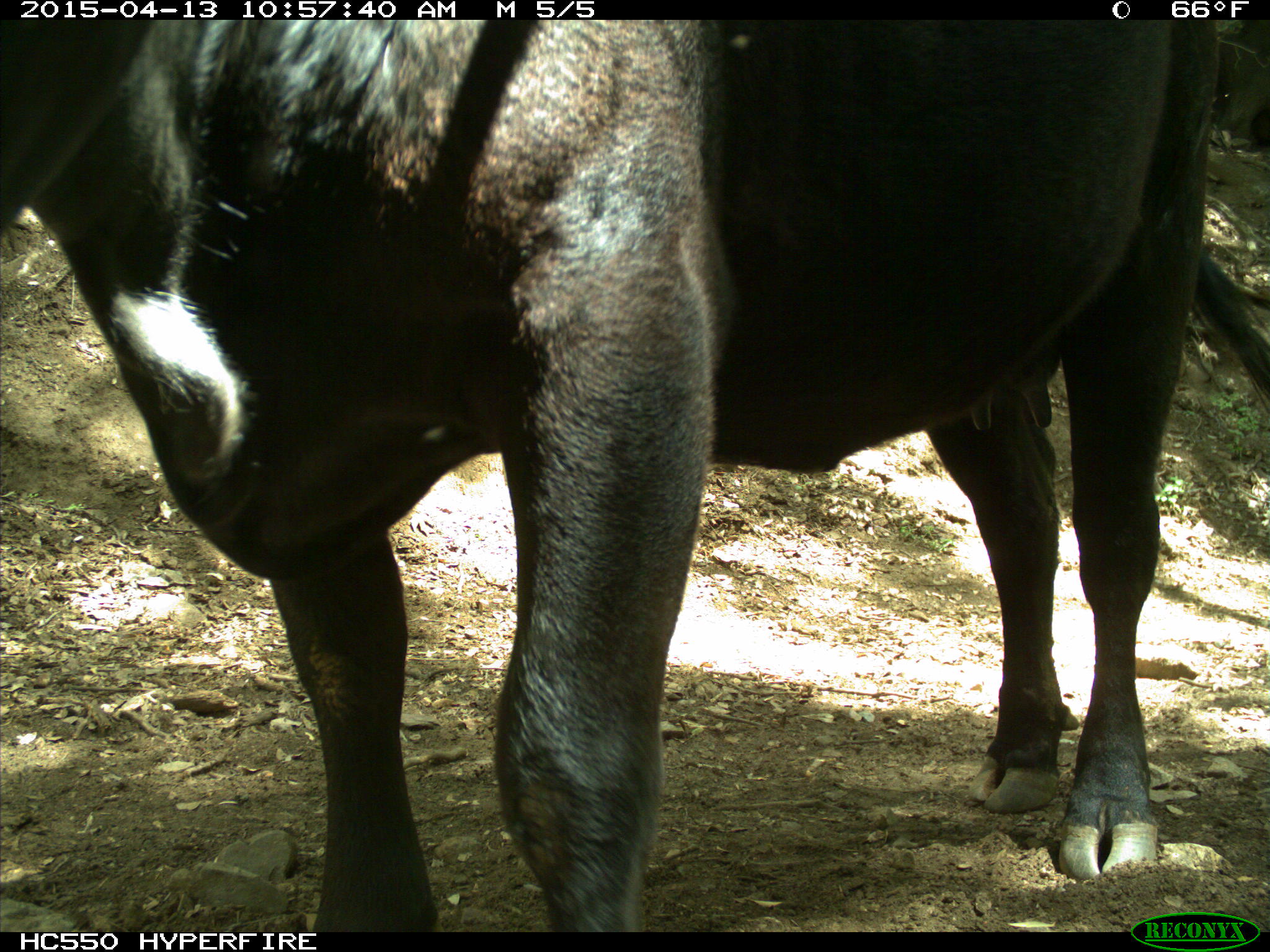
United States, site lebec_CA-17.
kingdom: Animalia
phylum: Chordata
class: Mammalia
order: Artiodactyla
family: Bovidae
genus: Bos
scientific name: Bos taurus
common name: domestic cow